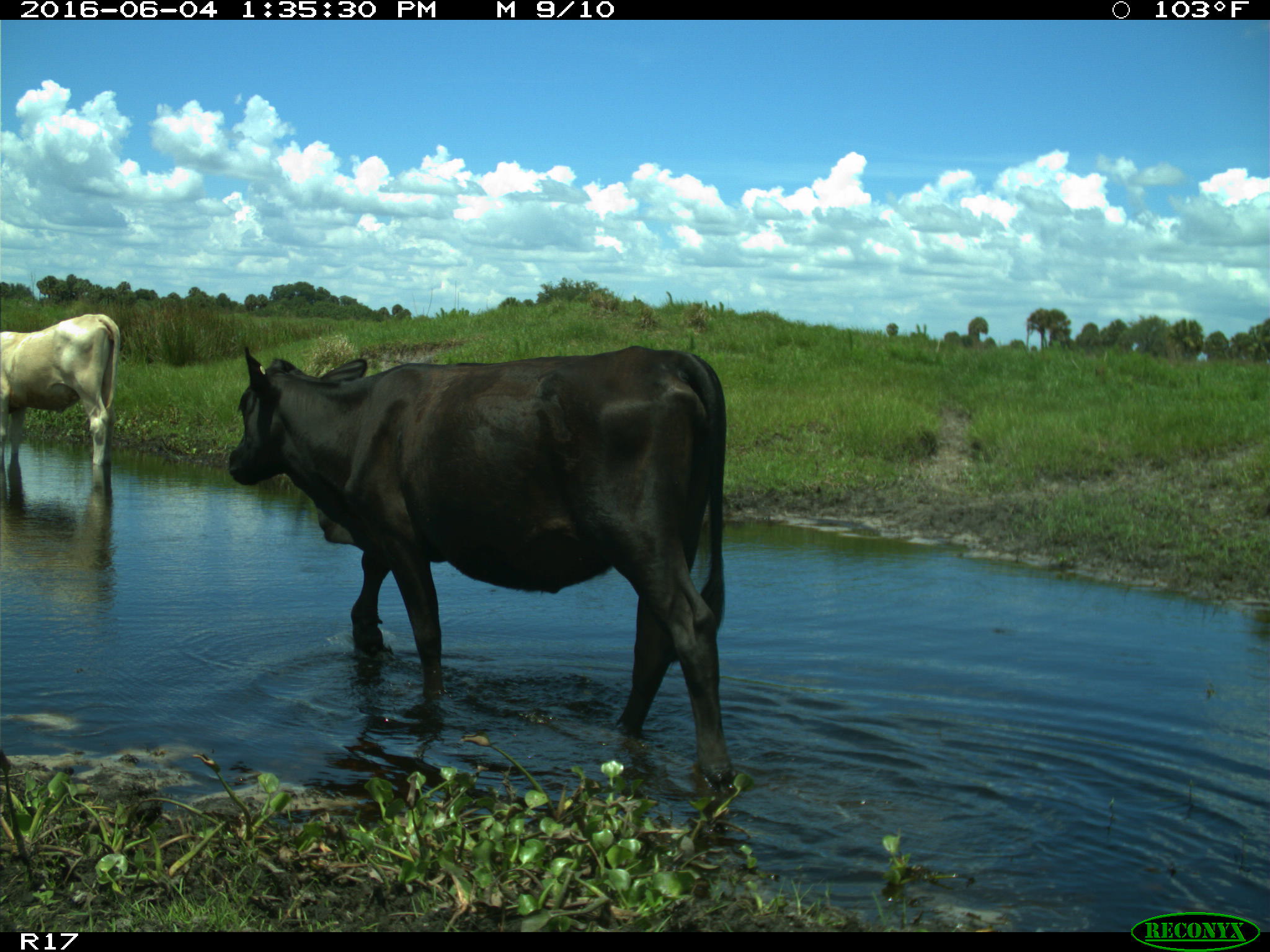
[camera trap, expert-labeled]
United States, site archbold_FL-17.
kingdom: Animalia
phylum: Chordata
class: Mammalia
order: Artiodactyla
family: Bovidae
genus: Bos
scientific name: Bos taurus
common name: domestic cow